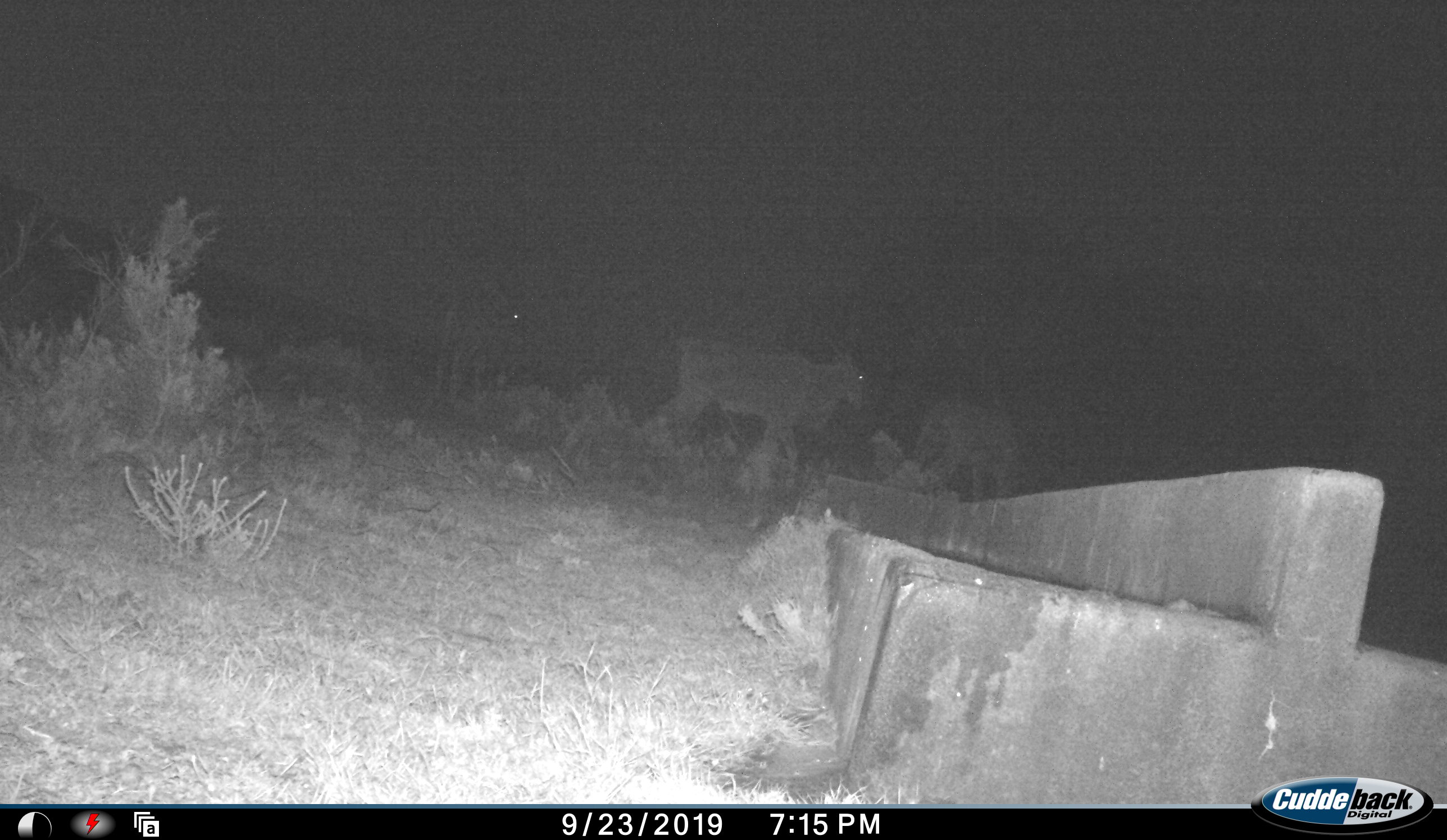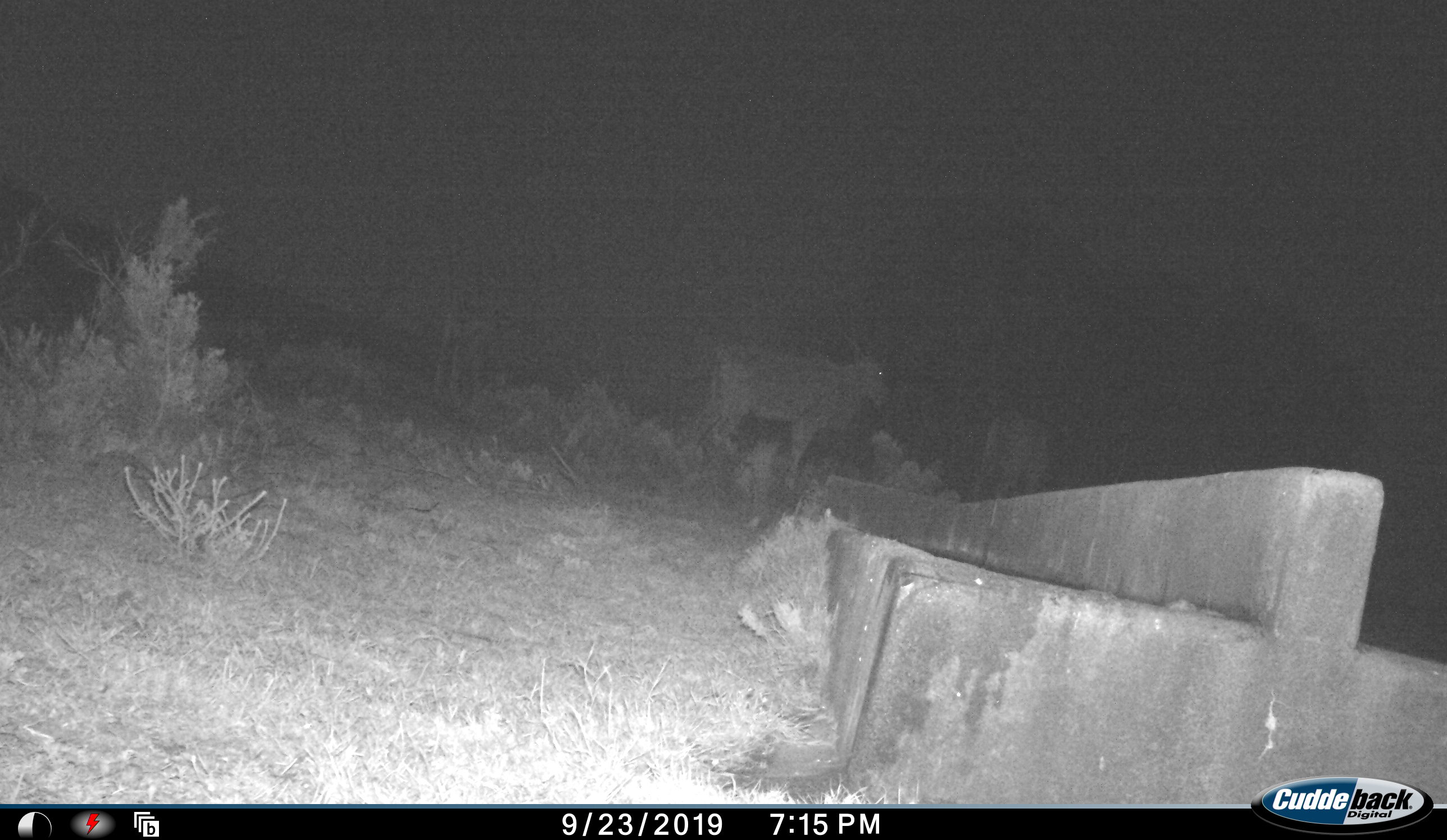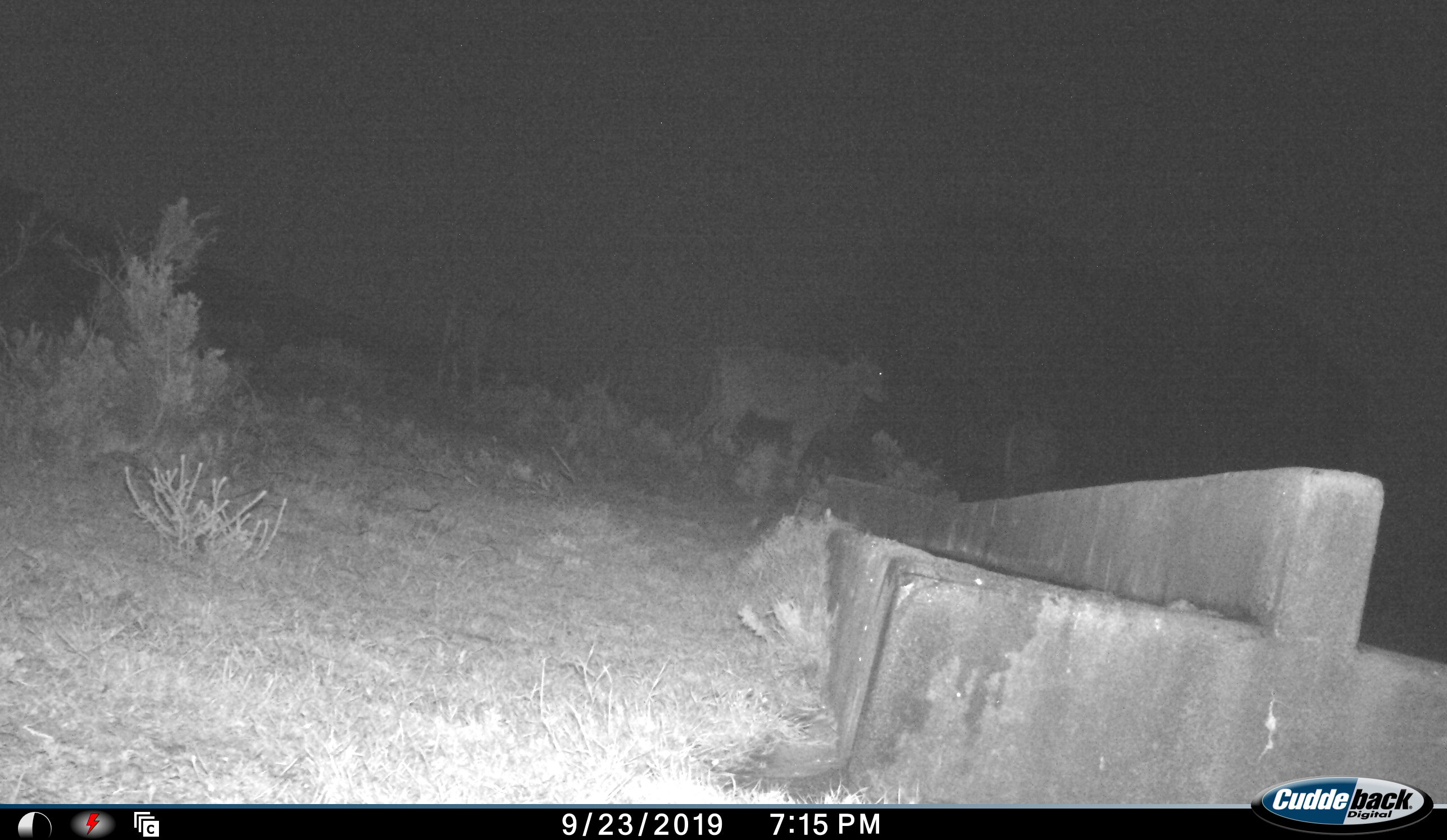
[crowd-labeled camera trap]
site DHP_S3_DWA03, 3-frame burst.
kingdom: Animalia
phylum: Chordata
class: Mammalia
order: Artiodactyla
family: Bovidae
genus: Tragelaphus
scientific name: Tragelaphus oryx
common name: eland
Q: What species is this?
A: Eland (Tragelaphus oryx).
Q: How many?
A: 3.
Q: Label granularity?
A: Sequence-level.